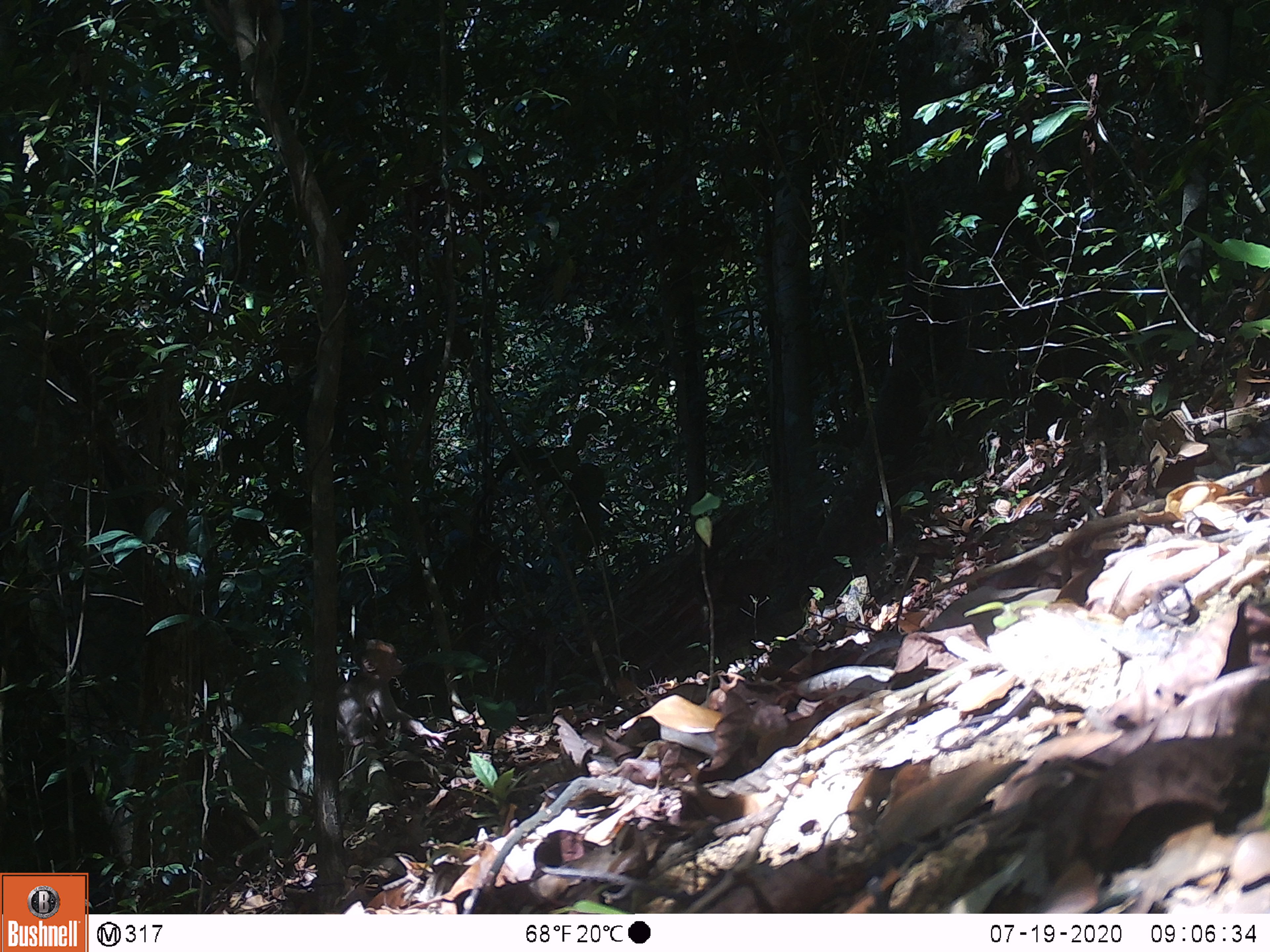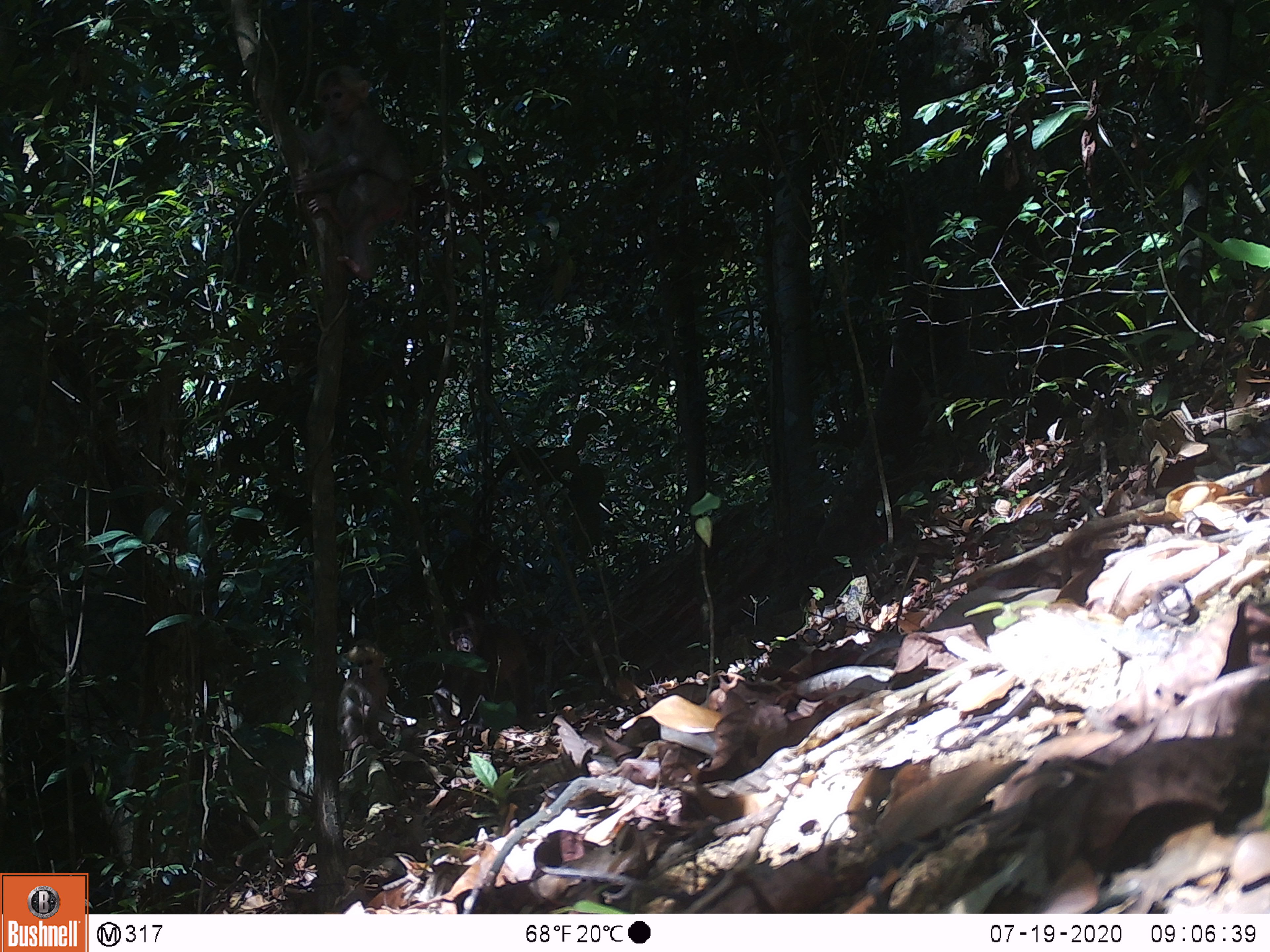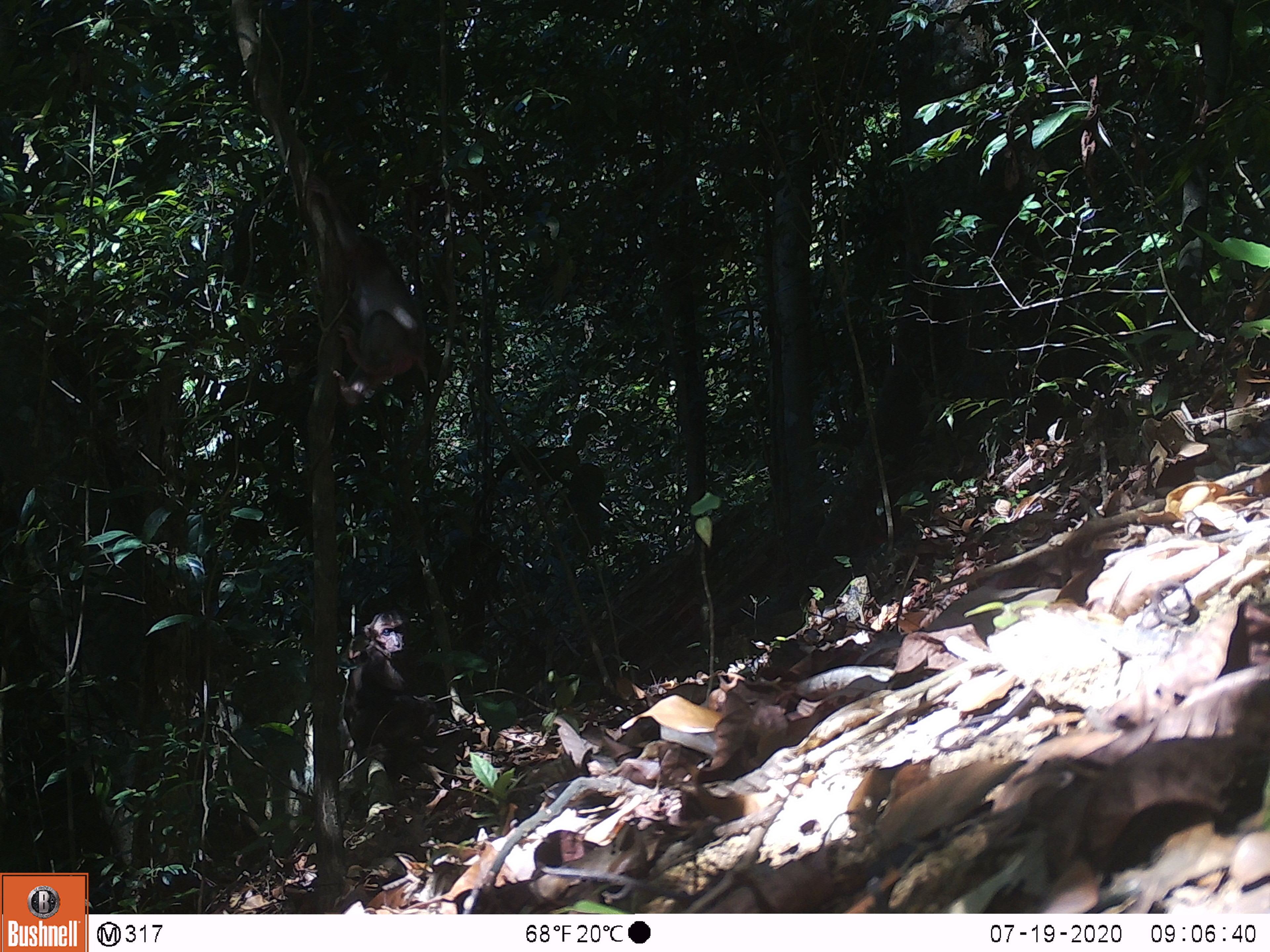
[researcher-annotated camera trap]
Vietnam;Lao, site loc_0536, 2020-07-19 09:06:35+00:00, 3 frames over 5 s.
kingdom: Animalia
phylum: Chordata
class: Mammalia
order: Primates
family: Cercopithecidae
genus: Macaca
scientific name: Macaca arctoides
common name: stump-tailed macaque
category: stump tailed macaque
Stump tailed macaque (stump-tailed macaque) (Macaca arctoides). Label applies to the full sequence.